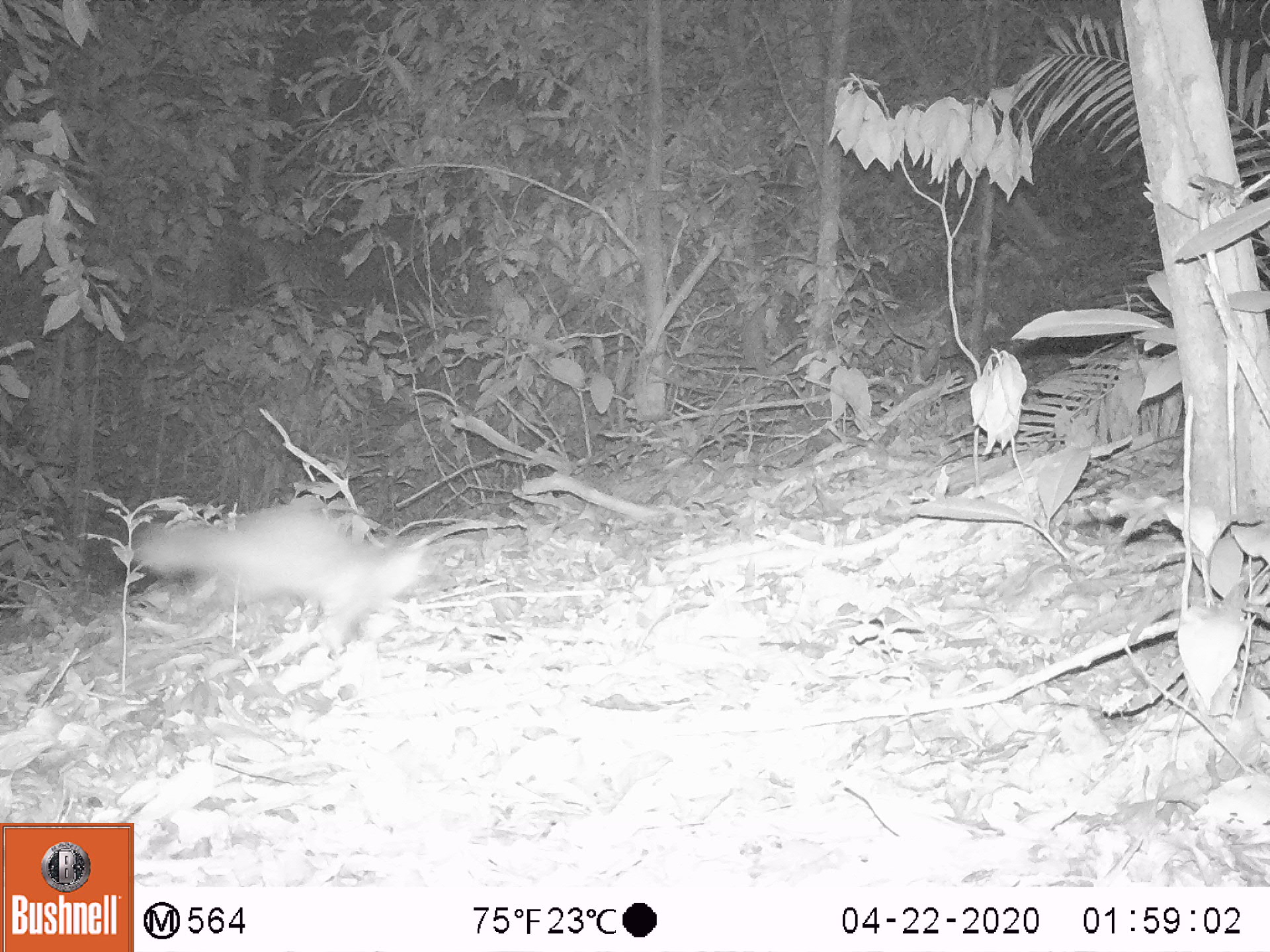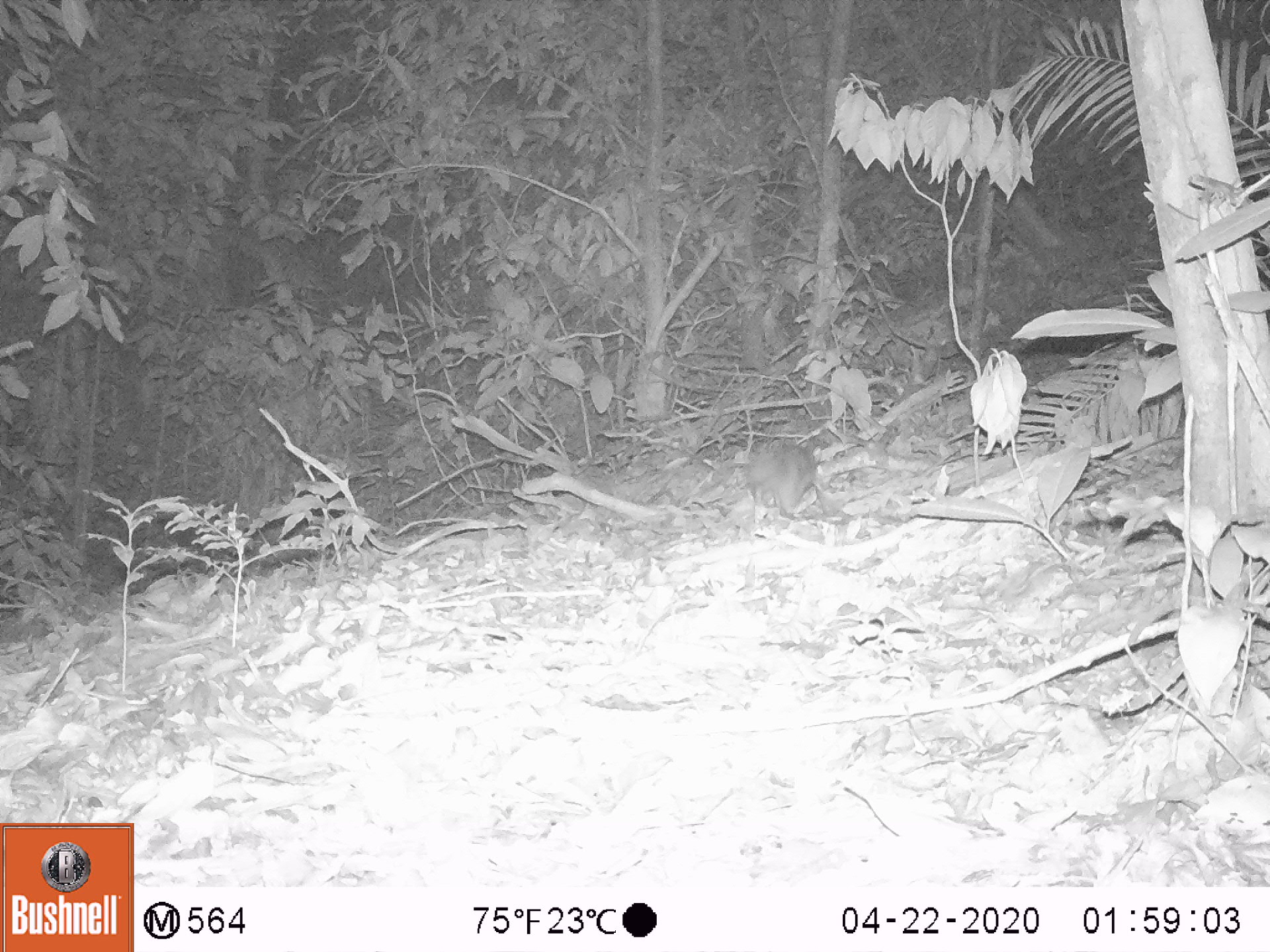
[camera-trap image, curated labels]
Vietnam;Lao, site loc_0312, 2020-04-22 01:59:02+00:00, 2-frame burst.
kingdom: Animalia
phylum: Chordata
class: Mammalia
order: Carnivora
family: Mustelidae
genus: Melogale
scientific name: Melogale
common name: ferret badger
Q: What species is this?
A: Ferret badger (Melogale).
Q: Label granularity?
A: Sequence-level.